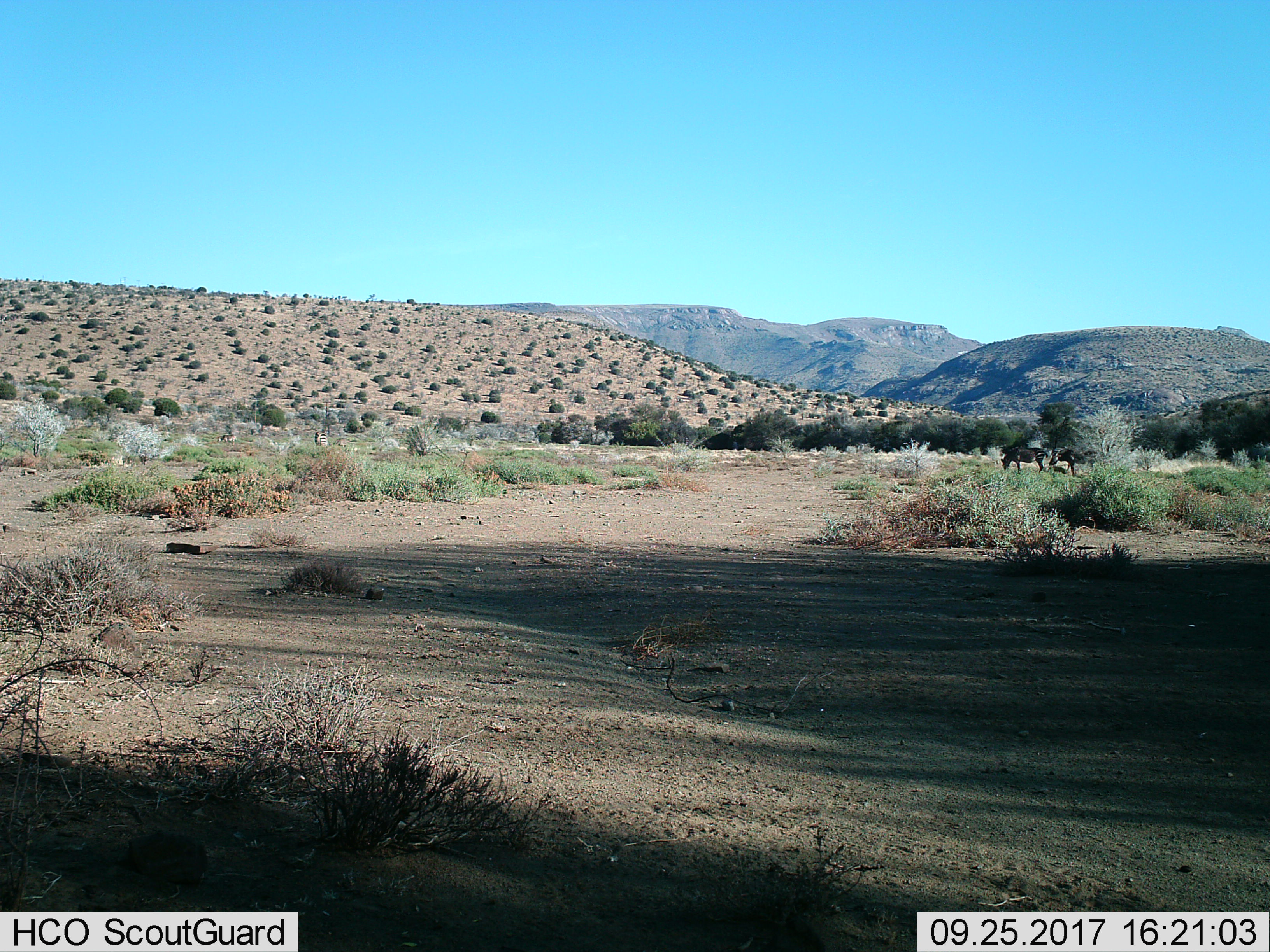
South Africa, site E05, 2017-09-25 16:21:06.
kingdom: Animalia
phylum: Chordata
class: Mammalia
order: Perissodactyla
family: Equidae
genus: Equus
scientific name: Equus zebra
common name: mountain zebra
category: zebramountain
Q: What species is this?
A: Zebramountain (mountain zebra) (Equus zebra).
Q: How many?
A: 4.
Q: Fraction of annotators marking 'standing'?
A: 38%.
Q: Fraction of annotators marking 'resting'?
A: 0%.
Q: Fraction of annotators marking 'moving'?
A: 25%.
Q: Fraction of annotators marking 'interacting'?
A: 12%.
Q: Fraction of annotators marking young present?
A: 0%.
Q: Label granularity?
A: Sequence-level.